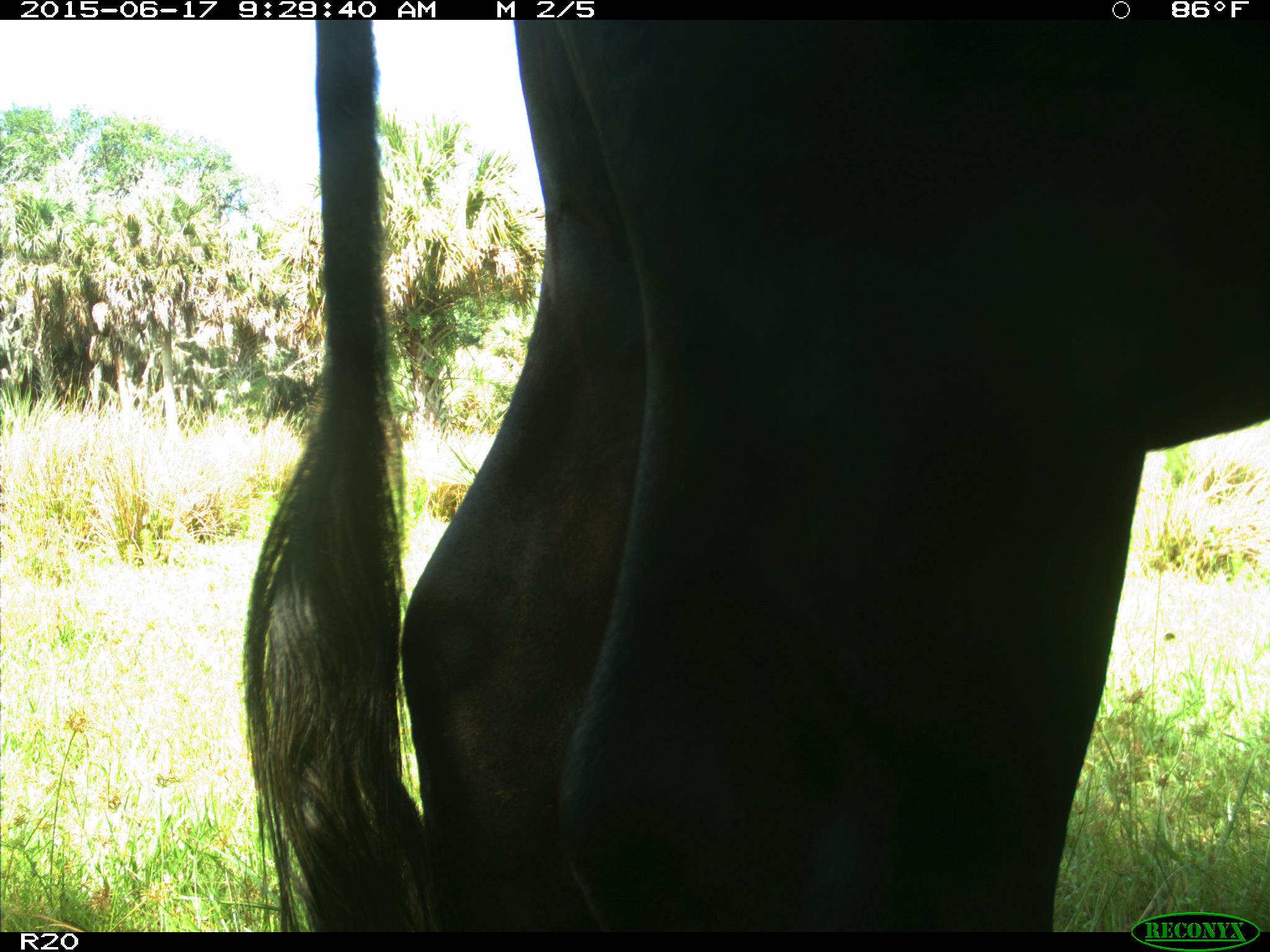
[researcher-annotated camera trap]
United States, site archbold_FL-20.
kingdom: Animalia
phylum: Chordata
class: Mammalia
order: Artiodactyla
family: Bovidae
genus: Bos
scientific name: Bos taurus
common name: domestic cow